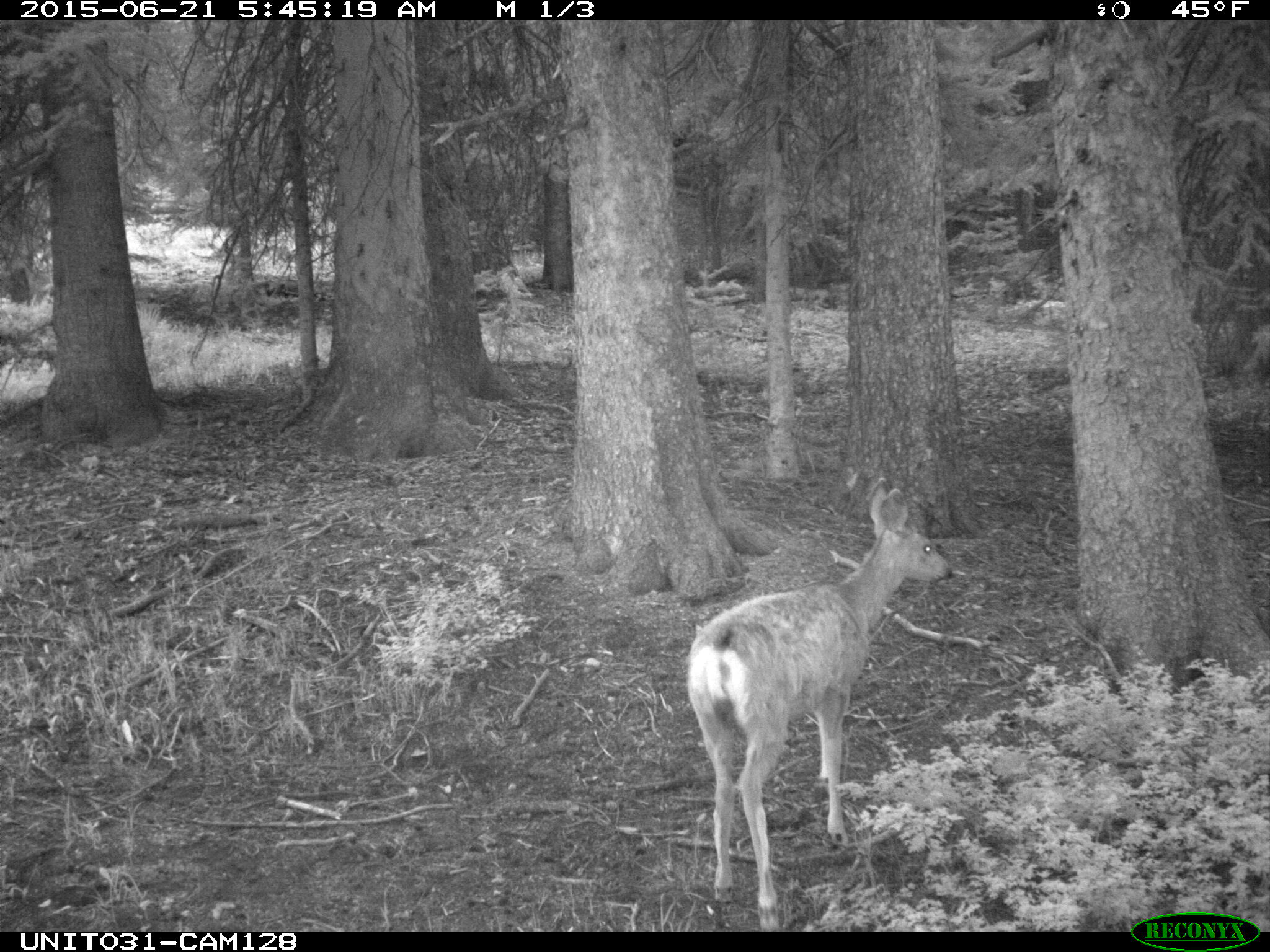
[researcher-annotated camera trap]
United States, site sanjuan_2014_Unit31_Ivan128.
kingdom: Animalia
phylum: Chordata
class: Mammalia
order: Artiodactyla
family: Cervidae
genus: Odocoileus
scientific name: Odocoileus hemionus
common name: mule deer